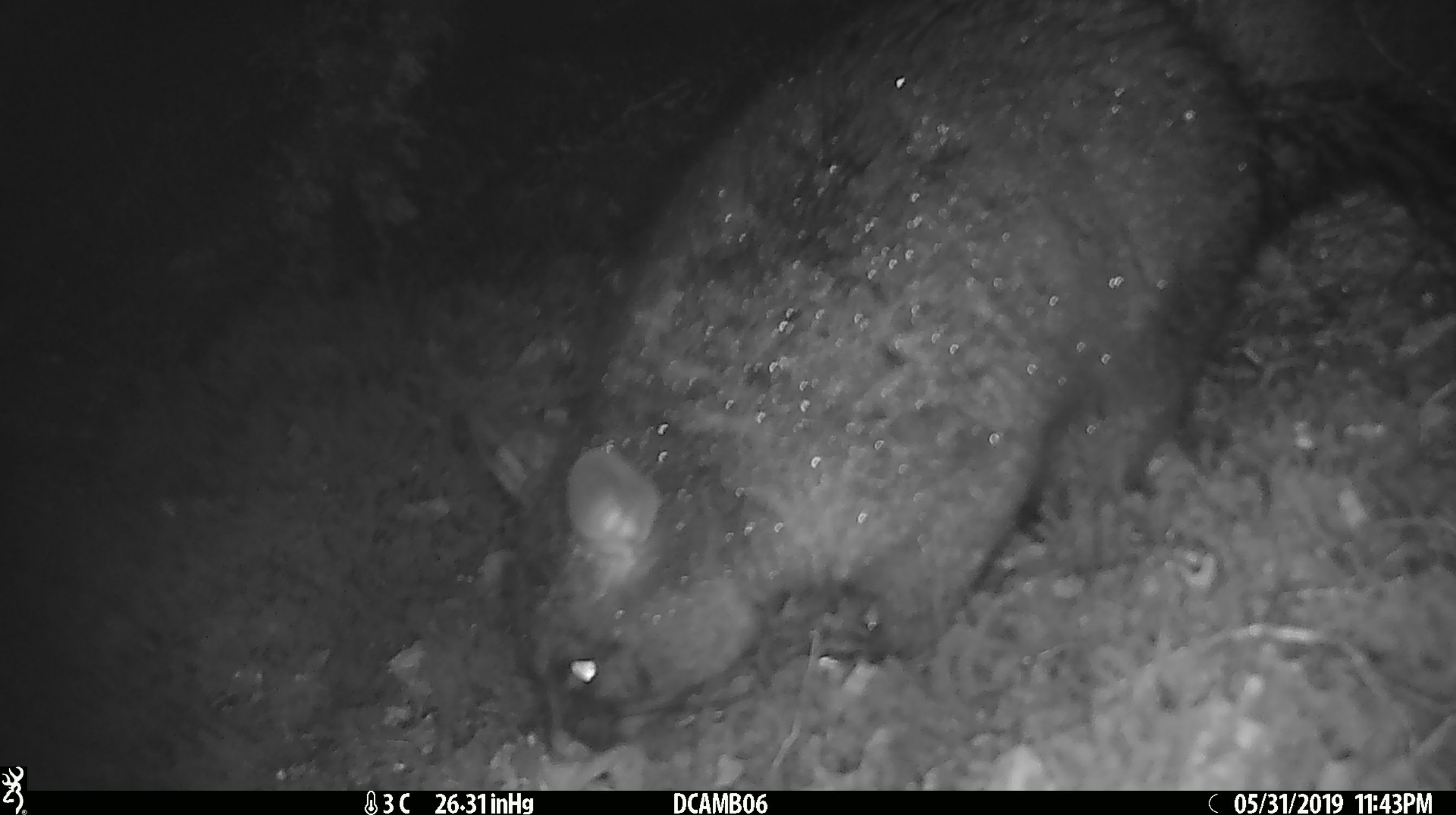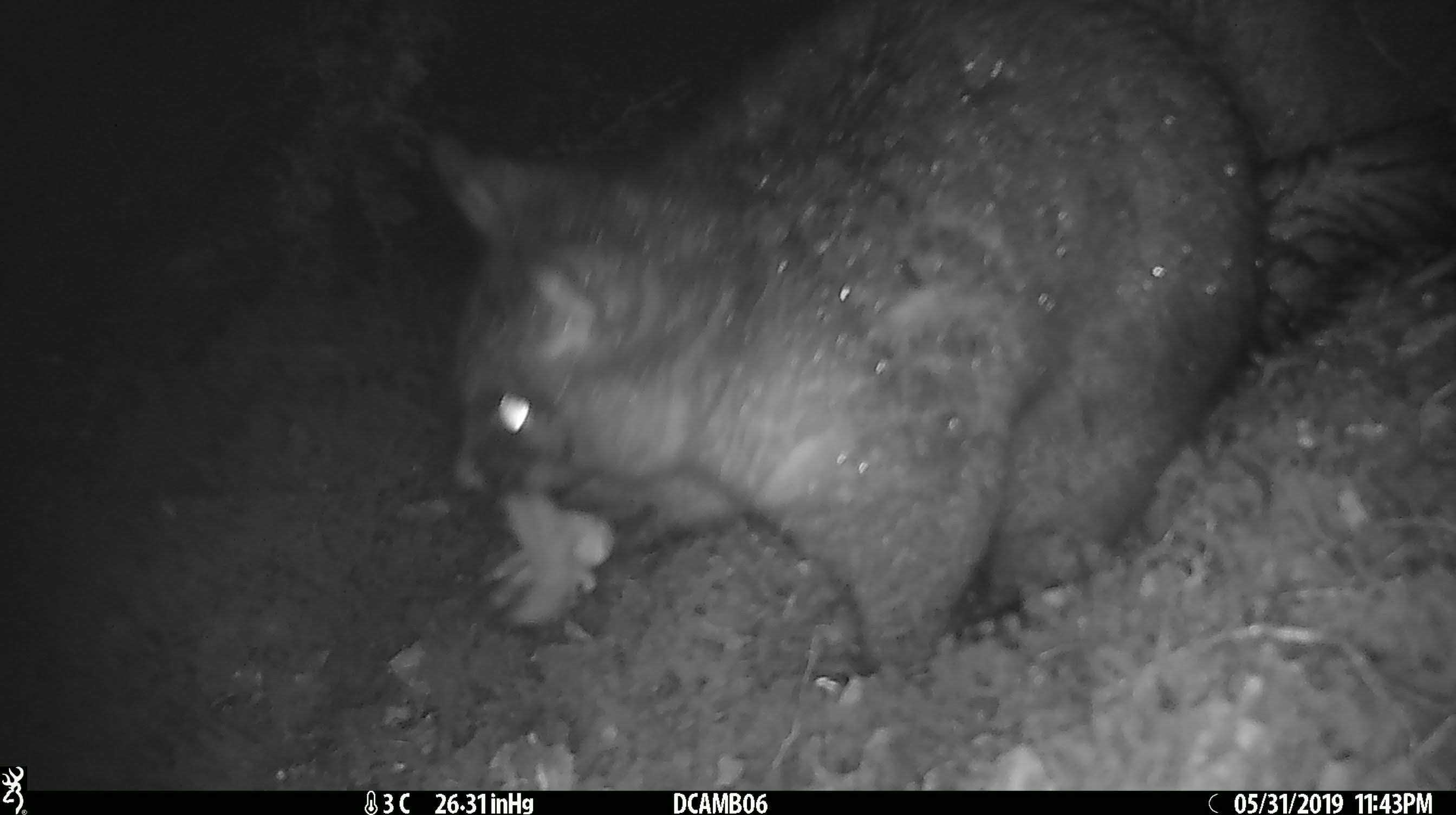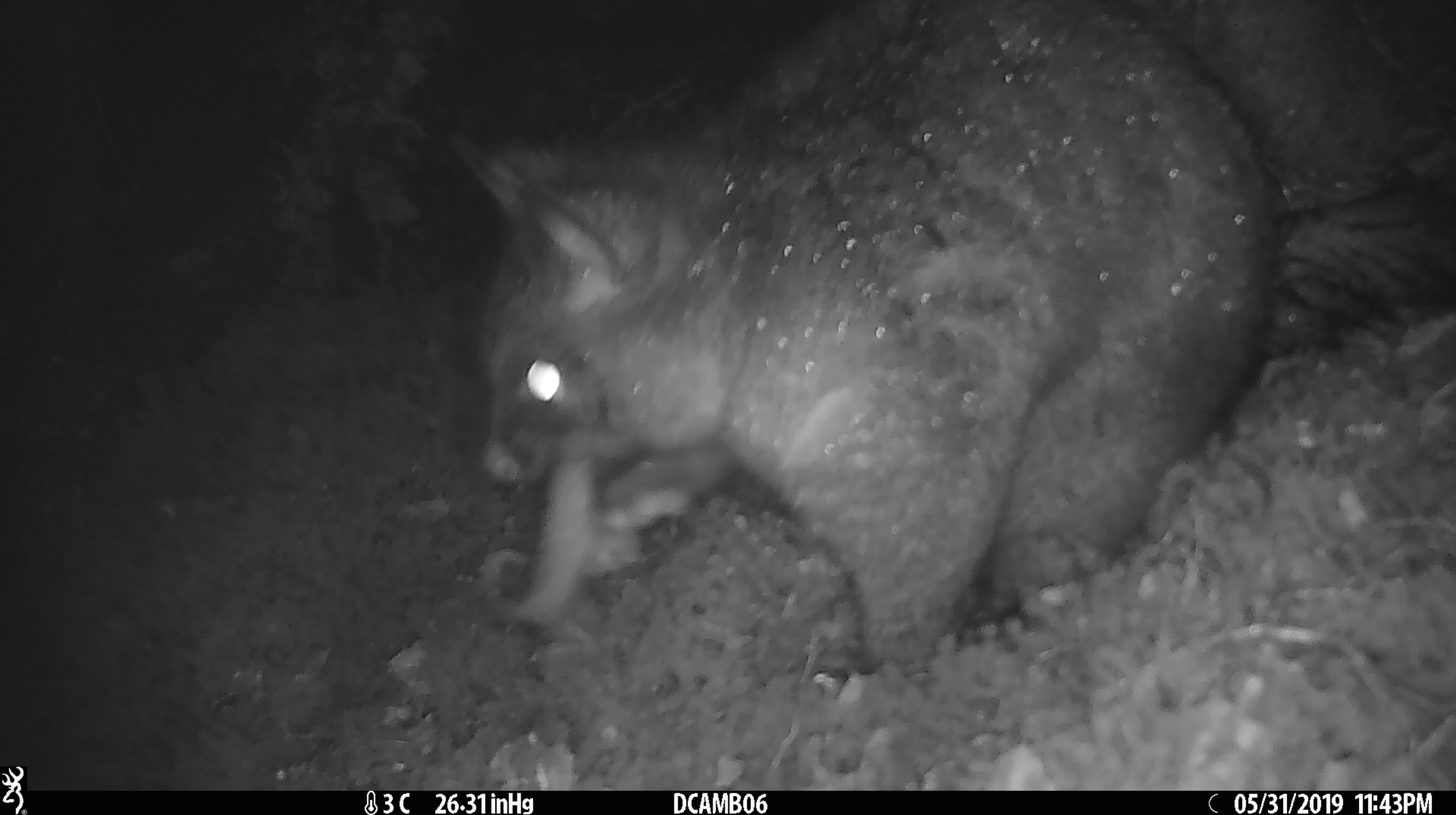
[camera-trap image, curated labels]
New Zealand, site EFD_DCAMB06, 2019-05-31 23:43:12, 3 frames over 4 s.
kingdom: Animalia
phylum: Chordata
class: Mammalia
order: Diprotodontia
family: Phalangeridae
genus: Trichosurus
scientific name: Trichosurus vulpecula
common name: common brushtail possum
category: possum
Possum (common brushtail possum) (Trichosurus vulpecula).